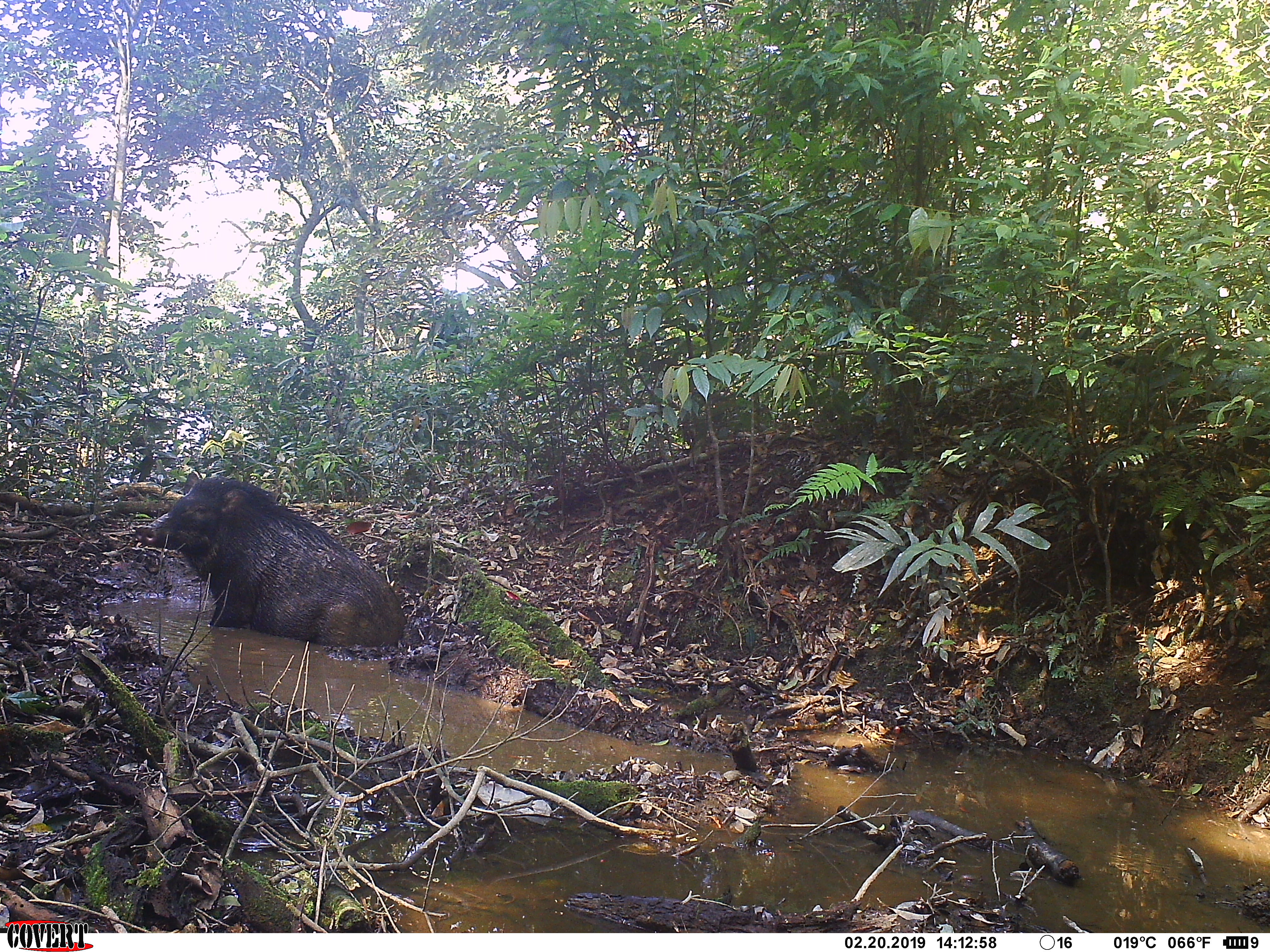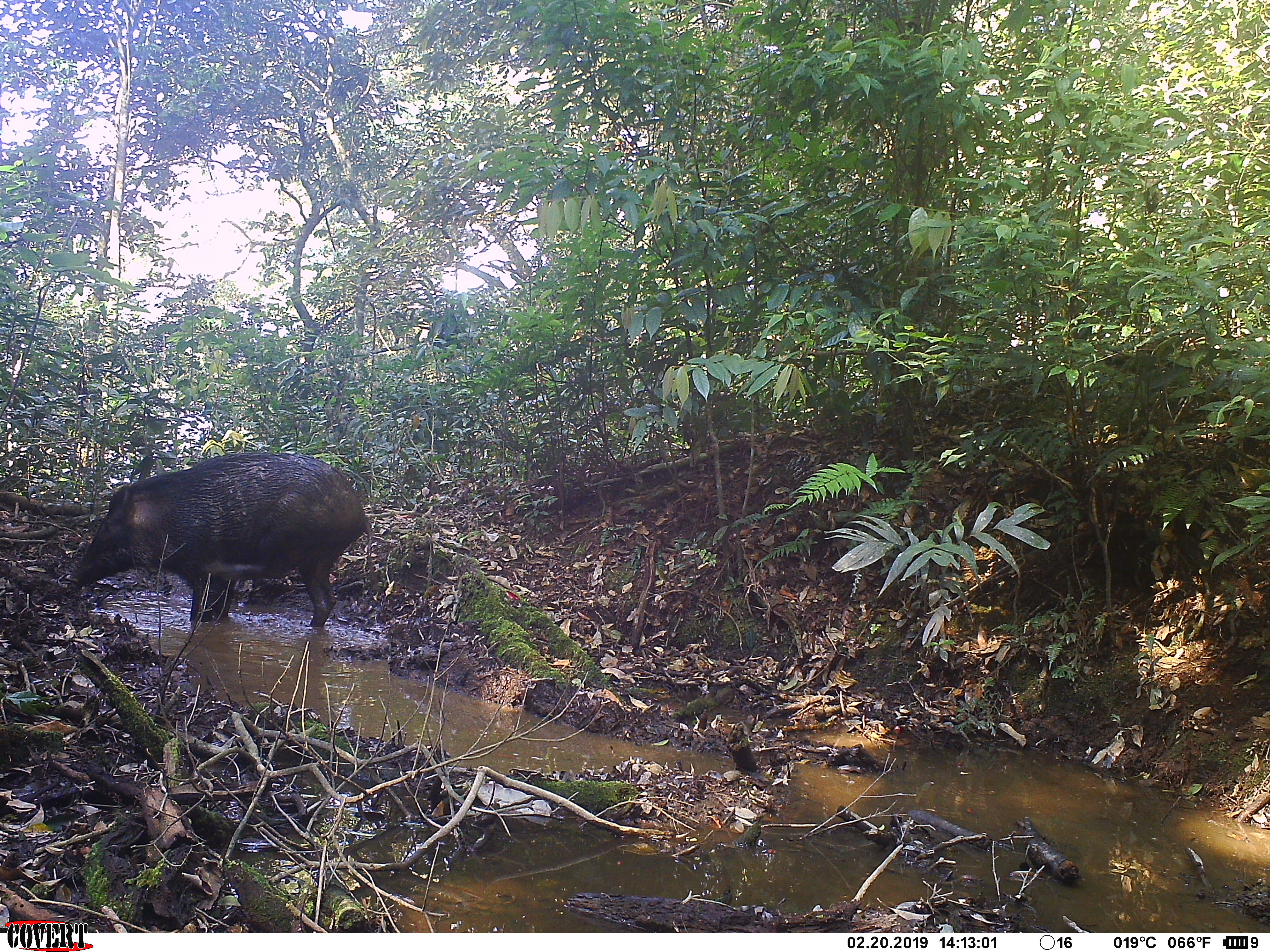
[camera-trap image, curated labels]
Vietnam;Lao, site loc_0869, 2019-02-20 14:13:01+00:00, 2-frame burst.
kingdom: Animalia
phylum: Chordata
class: Mammalia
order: Artiodactyla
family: Suidae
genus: Sus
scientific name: Sus scrofa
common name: eurasian wild pig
Eurasian wild pig (Sus scrofa). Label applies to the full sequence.